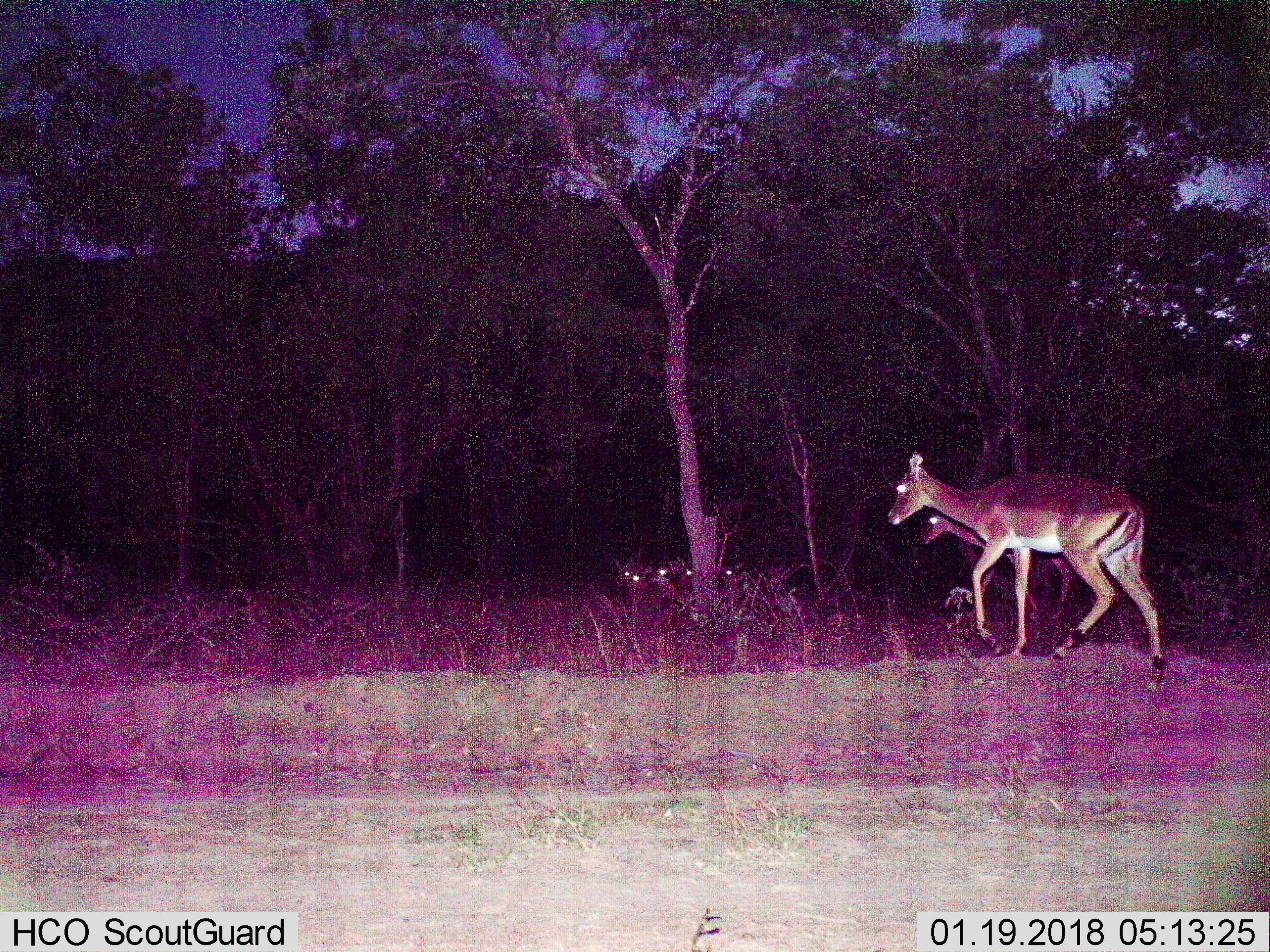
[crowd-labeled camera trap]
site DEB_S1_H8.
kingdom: Animalia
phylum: Chordata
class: Mammalia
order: Artiodactyla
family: Bovidae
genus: Aepyceros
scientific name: Aepyceros melampus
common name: impala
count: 7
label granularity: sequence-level